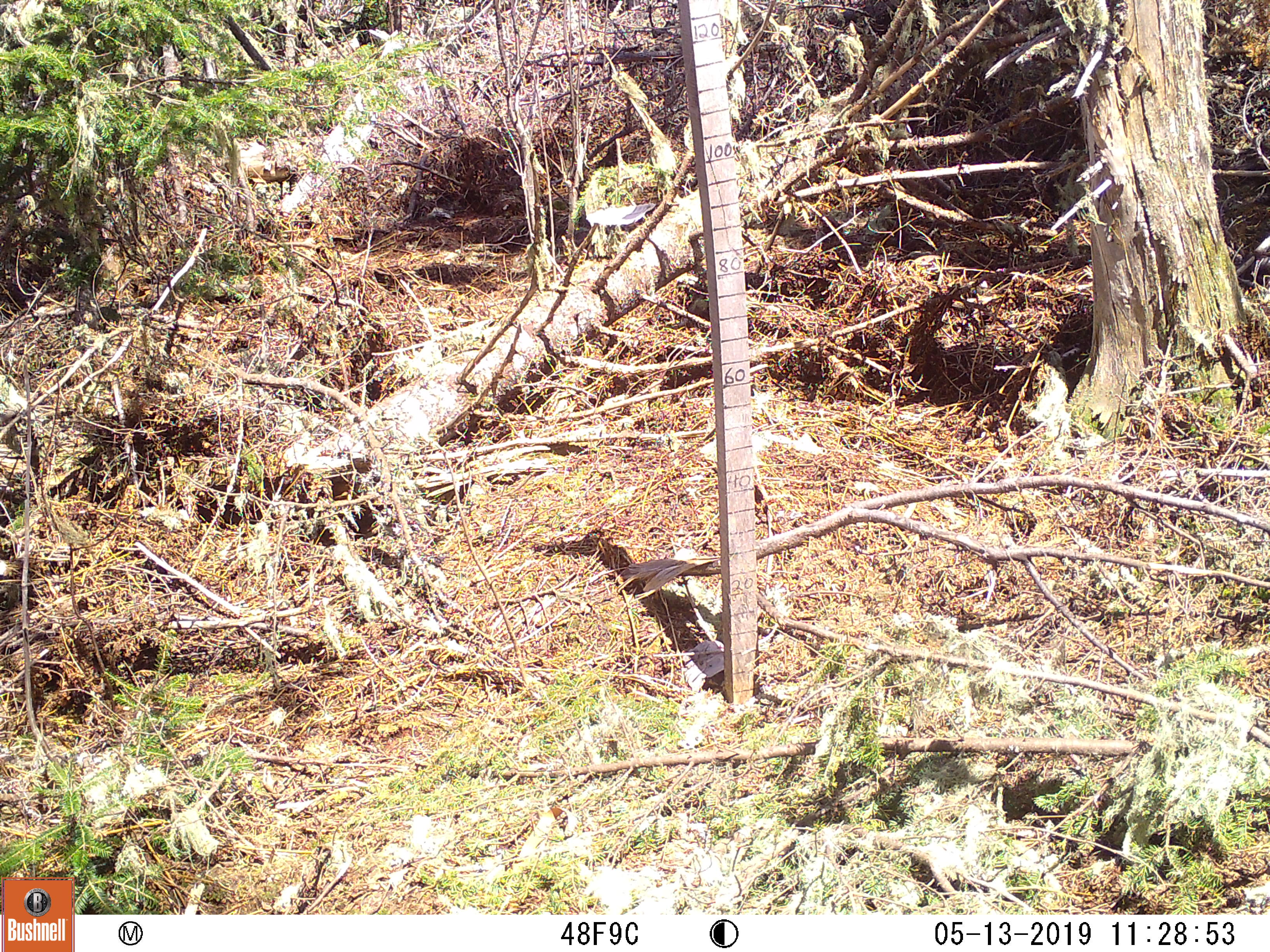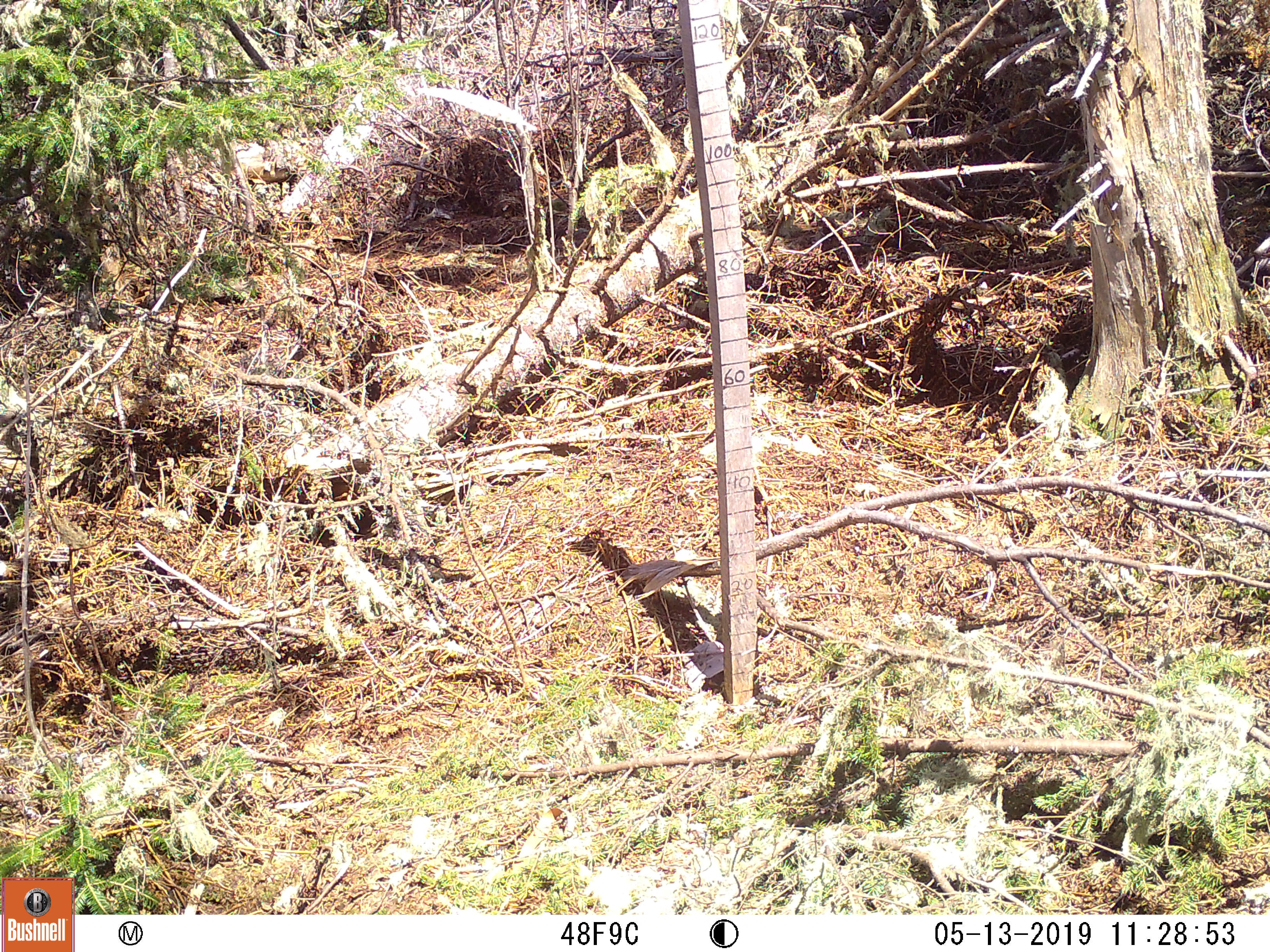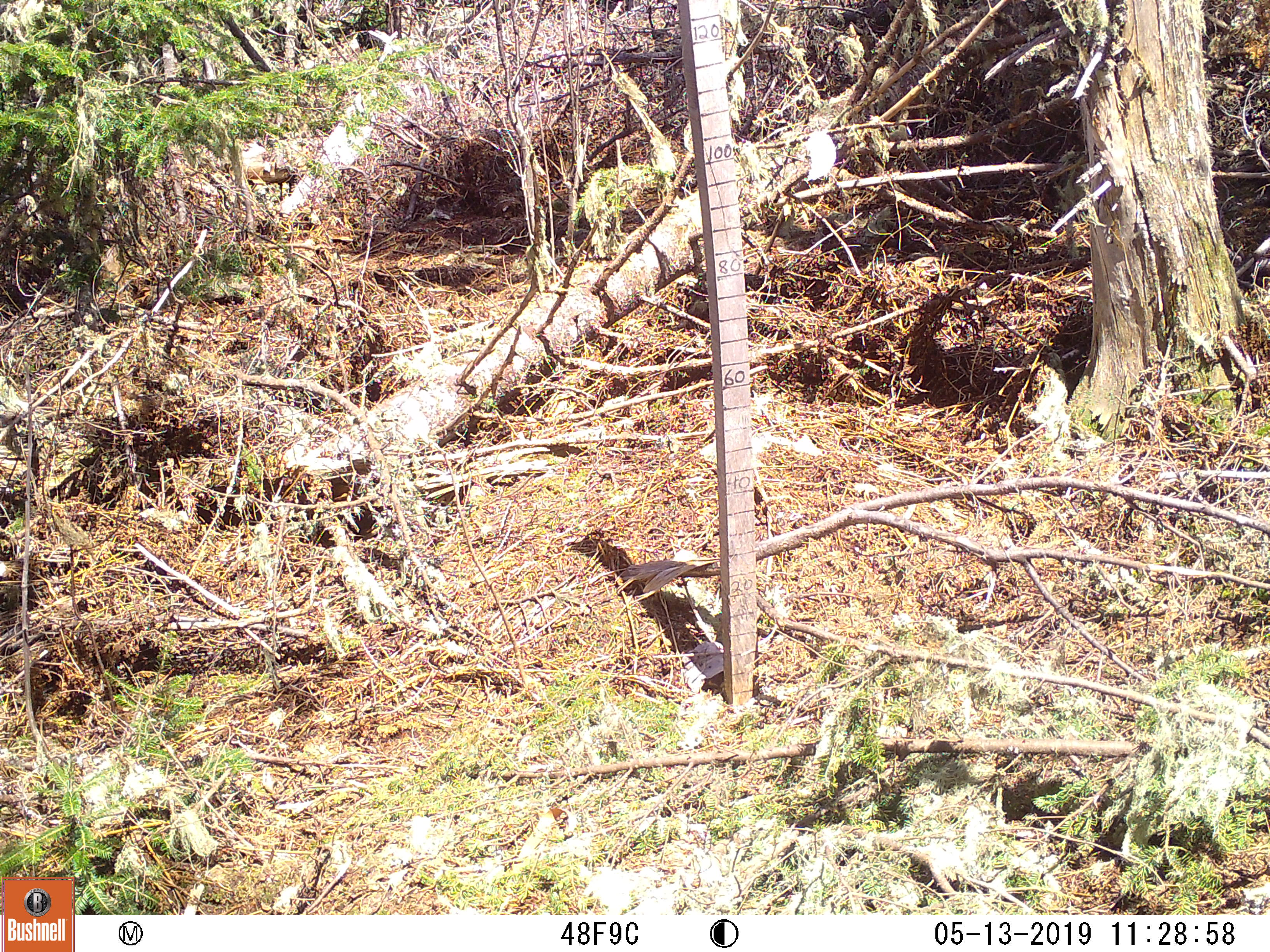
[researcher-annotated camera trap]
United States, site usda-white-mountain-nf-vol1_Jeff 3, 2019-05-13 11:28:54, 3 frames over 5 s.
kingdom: Animalia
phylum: Chordata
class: Mammalia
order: Lagomorpha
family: Leporidae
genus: Lepus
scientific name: Lepus americanus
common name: snowshoe hare